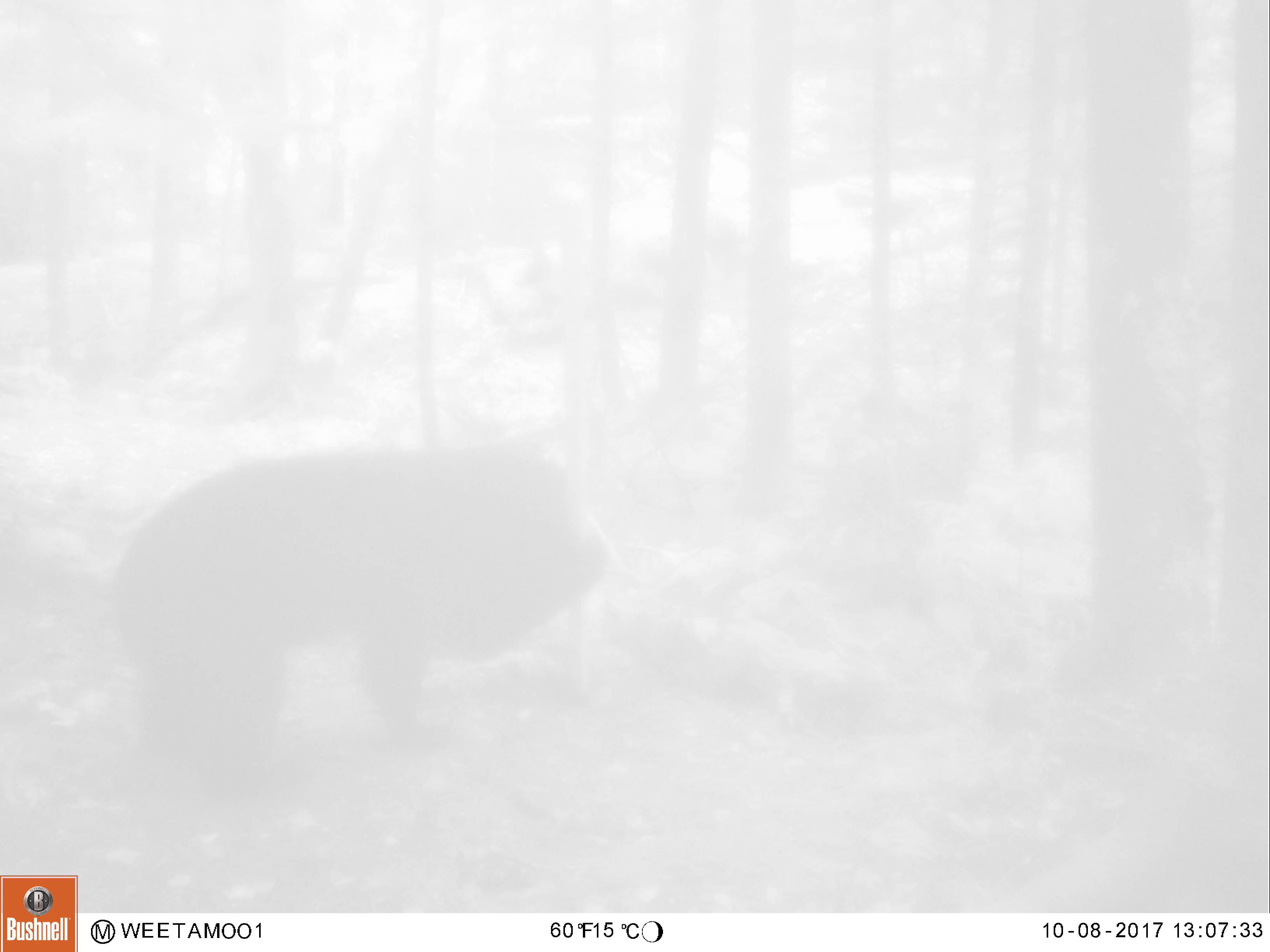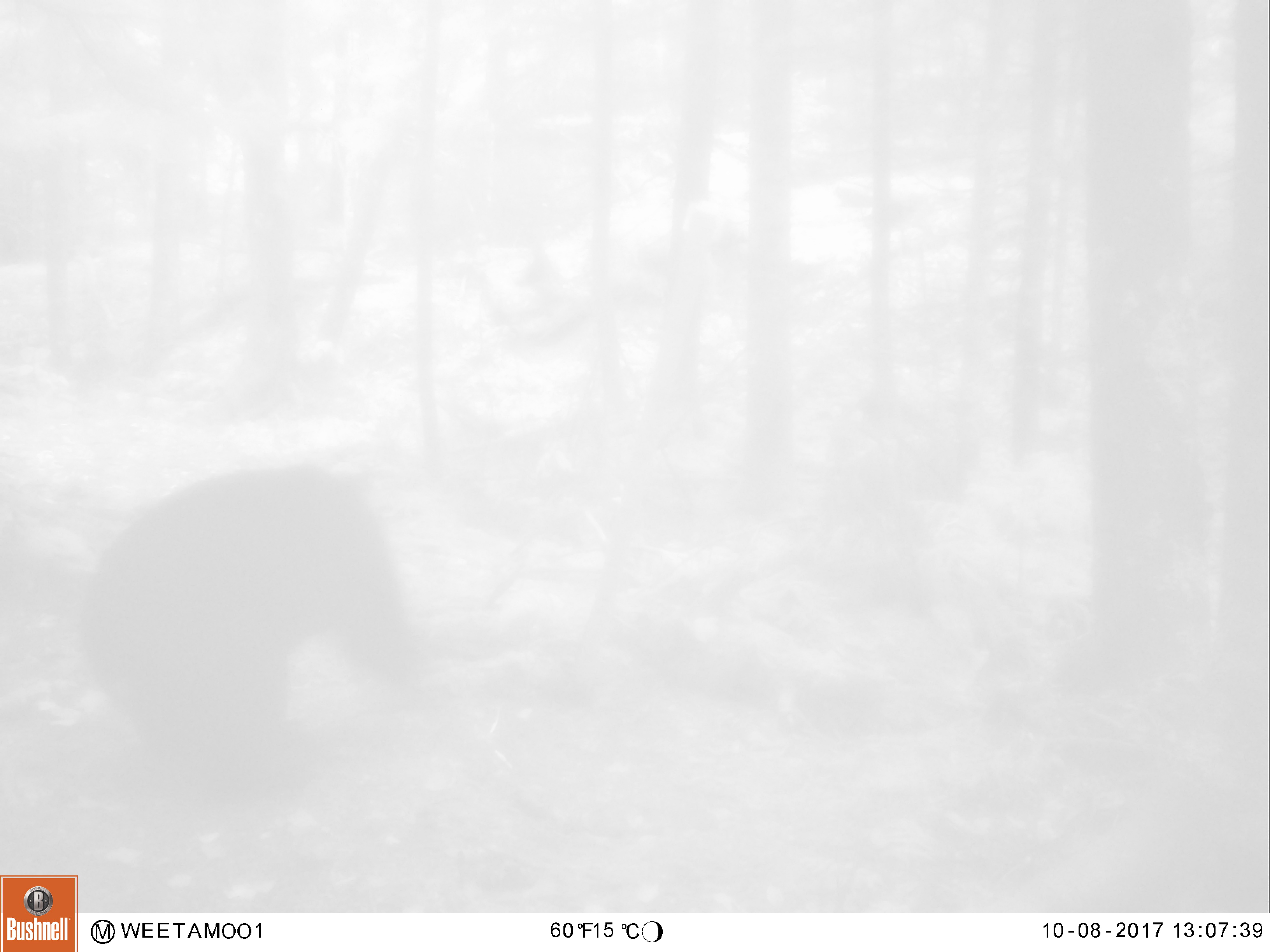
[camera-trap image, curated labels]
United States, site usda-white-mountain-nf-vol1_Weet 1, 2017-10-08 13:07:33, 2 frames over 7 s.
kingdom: Animalia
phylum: Chordata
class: Mammalia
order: Carnivora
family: Ursidae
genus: Ursus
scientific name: Ursus americanus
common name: black bear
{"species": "black bear (Ursus americanus)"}